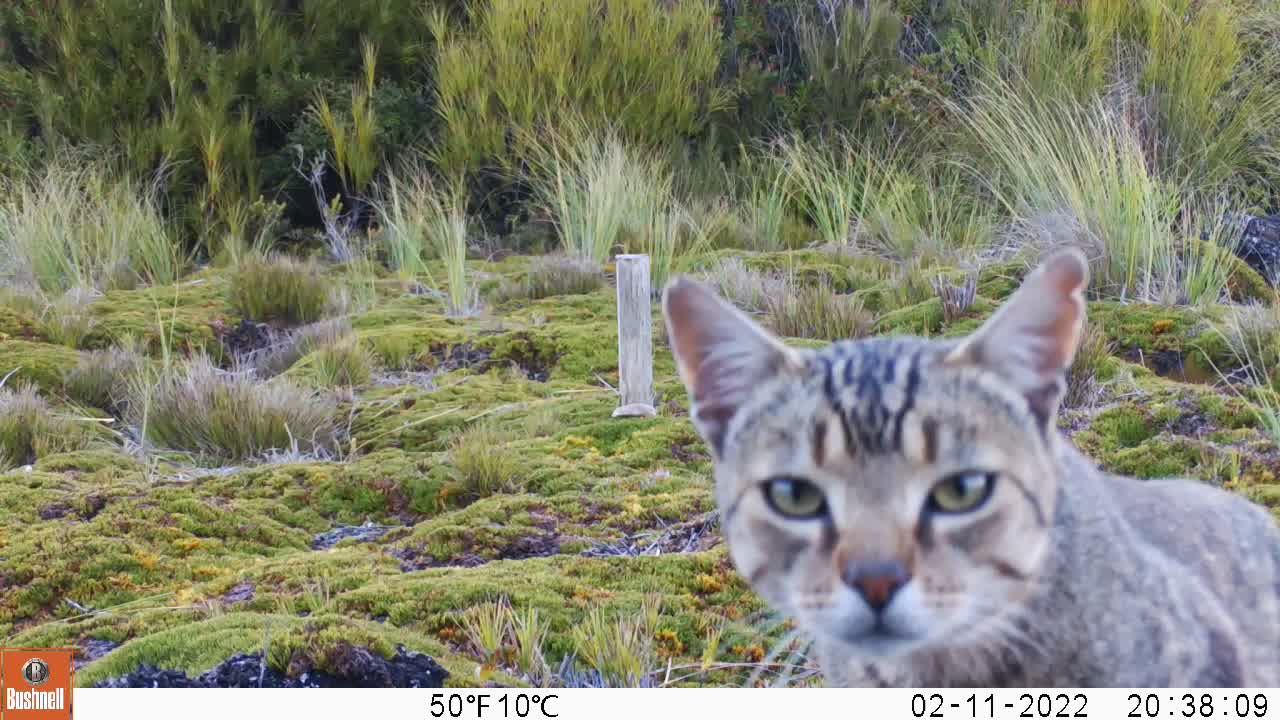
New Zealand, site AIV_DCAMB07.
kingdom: Animalia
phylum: Chordata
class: Mammalia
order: Carnivora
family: Felidae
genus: Felis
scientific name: Felis catus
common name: domestic cat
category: cat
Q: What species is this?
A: Cat (domestic cat) (Felis catus).